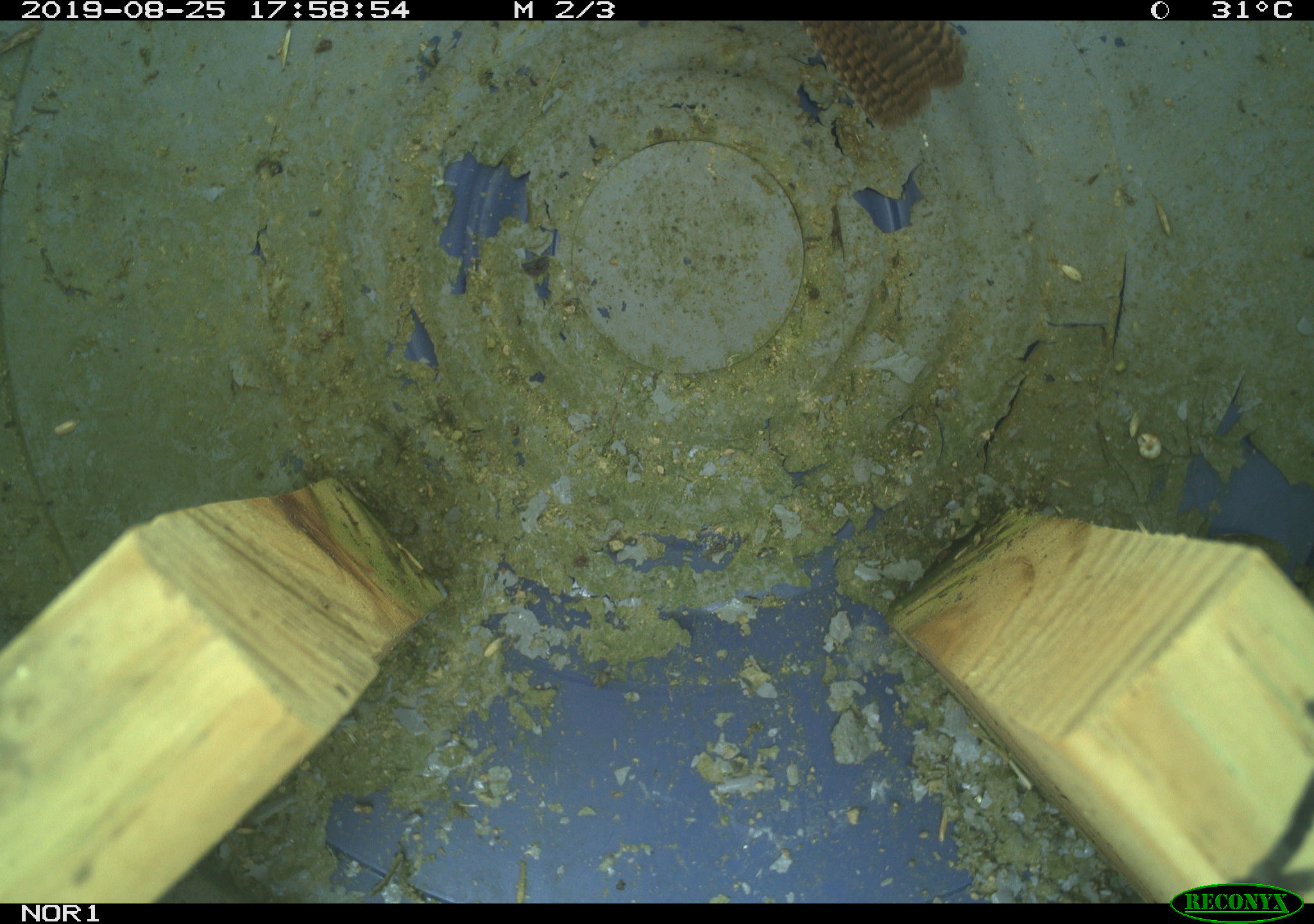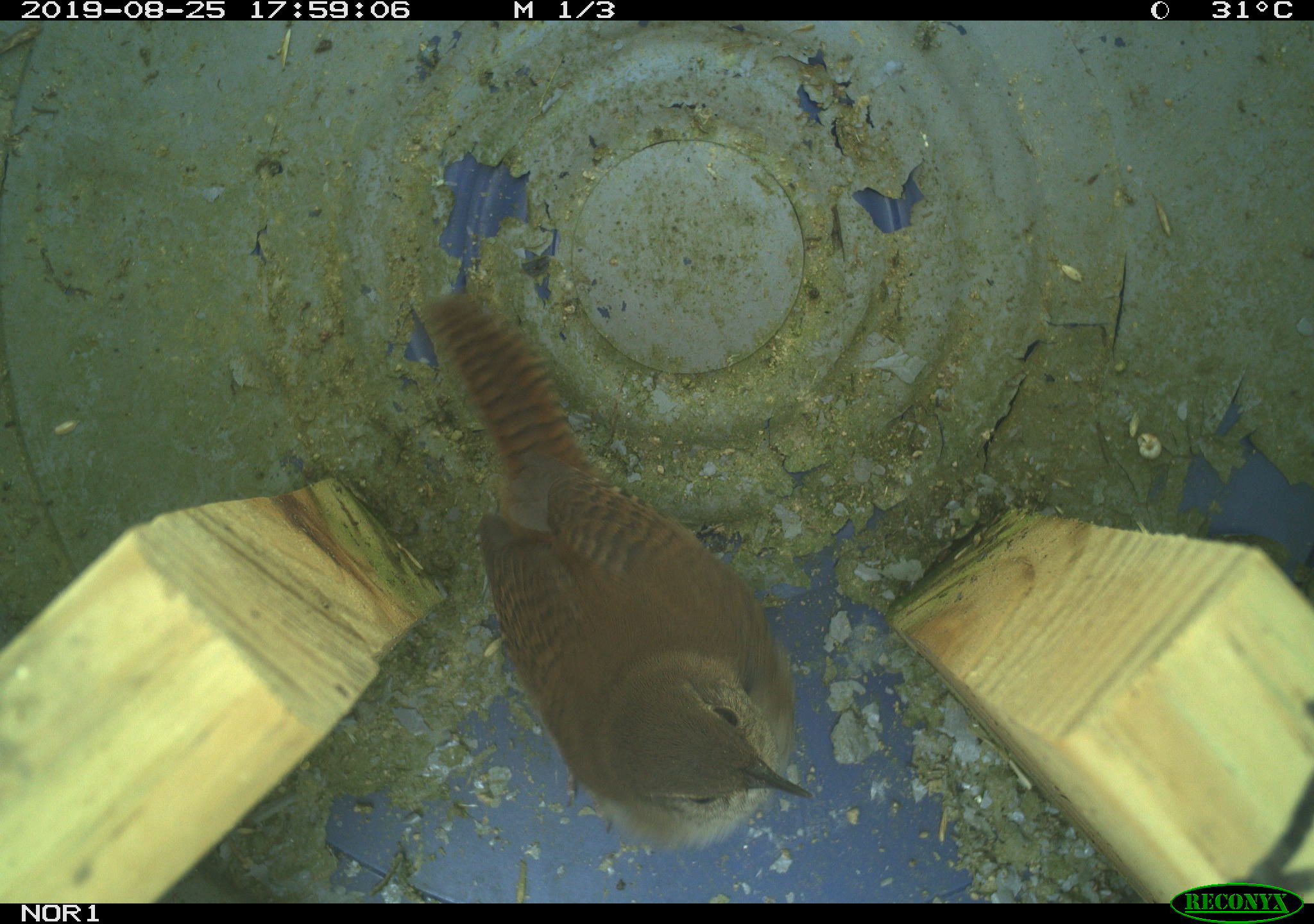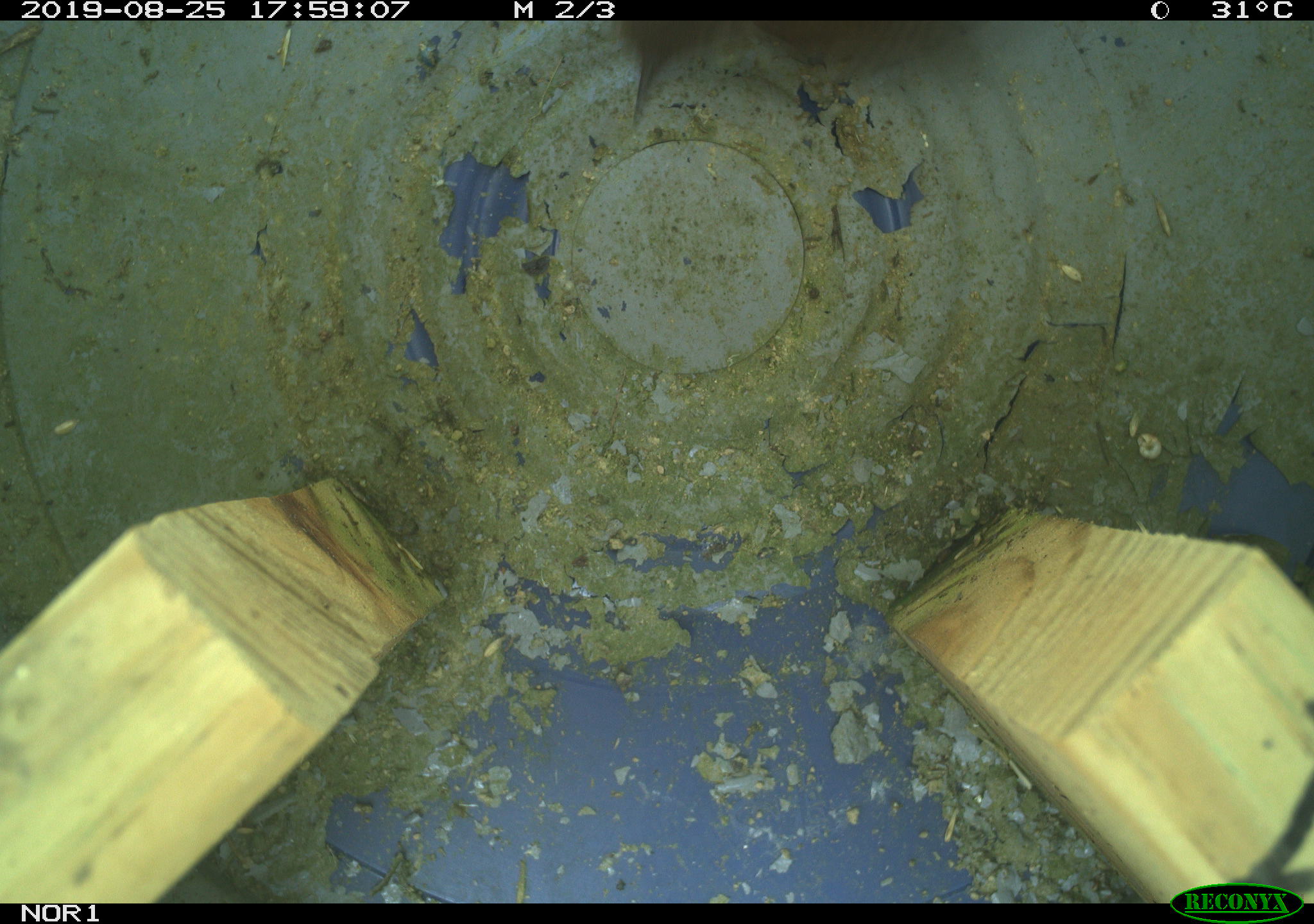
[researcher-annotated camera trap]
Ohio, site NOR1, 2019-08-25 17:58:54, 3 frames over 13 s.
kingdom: Animalia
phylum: Chordata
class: Aves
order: Passeriformes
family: Troglodytidae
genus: Troglodytes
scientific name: Troglodytes aedon aedon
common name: northern house wren